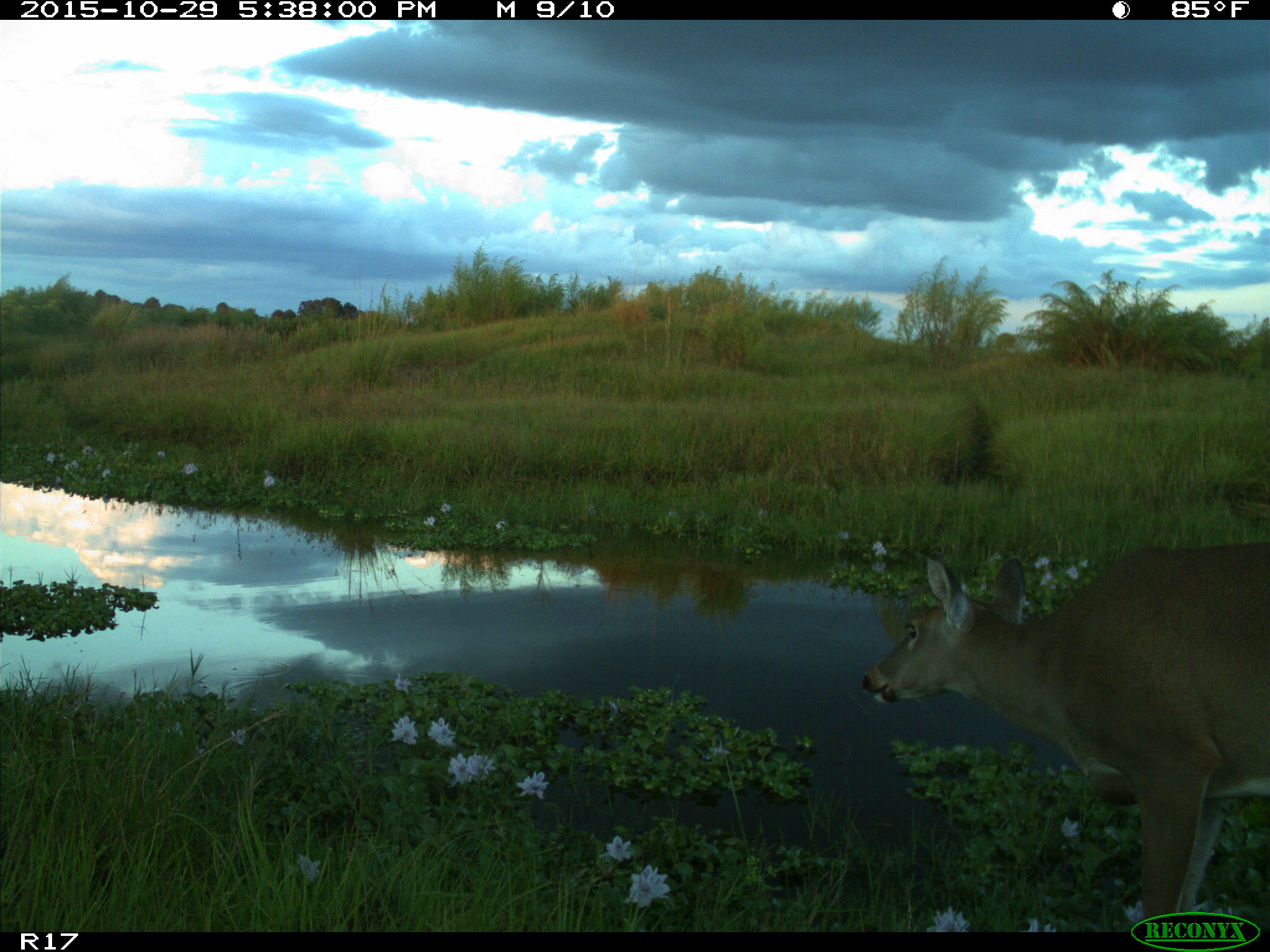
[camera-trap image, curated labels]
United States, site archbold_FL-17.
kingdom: Animalia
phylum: Chordata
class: Mammalia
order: Artiodactyla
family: Cervidae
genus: Odocoileus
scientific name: Odocoileus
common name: deer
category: unidentified deer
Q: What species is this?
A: Unidentified deer (deer) (Odocoileus).